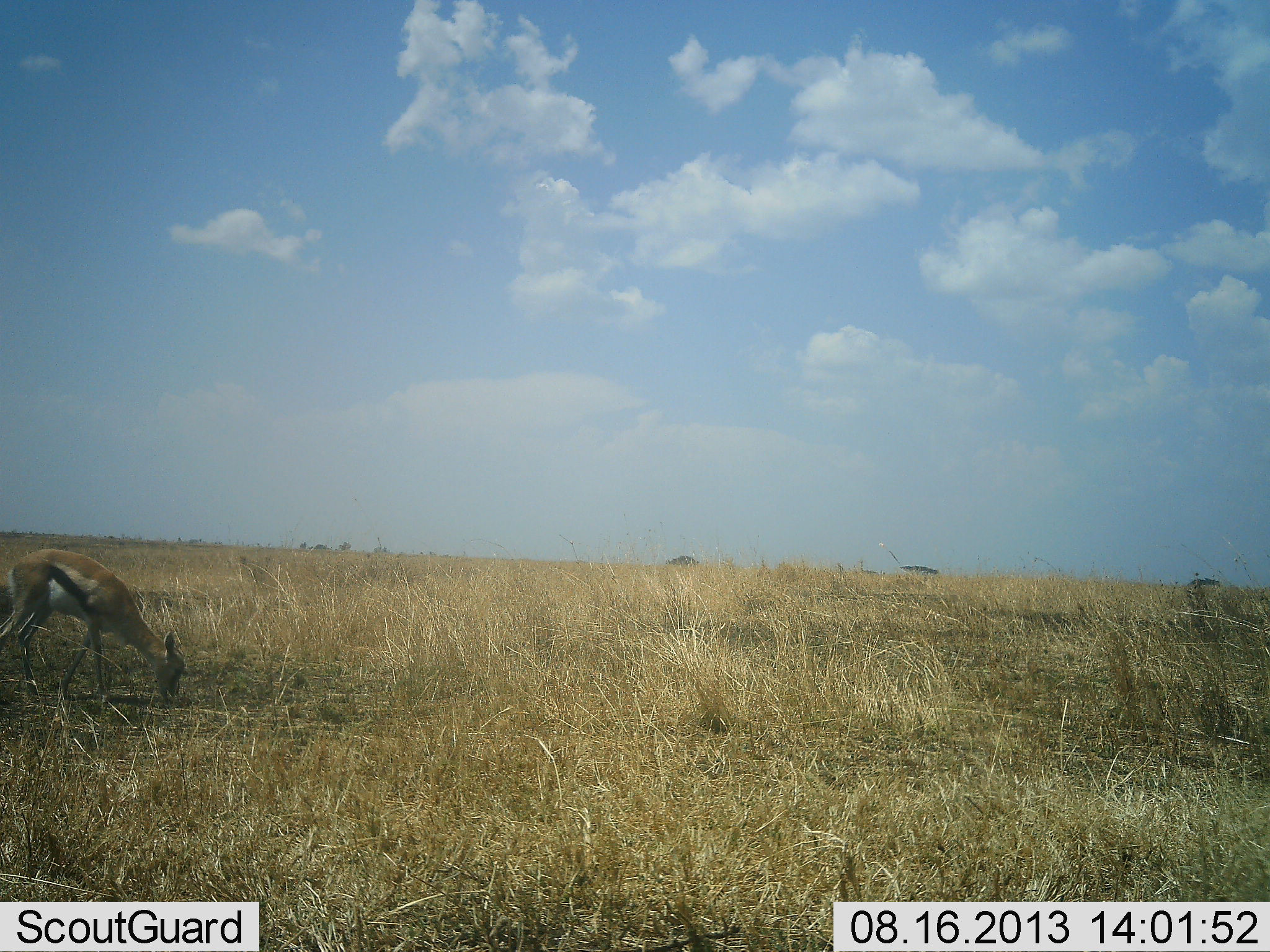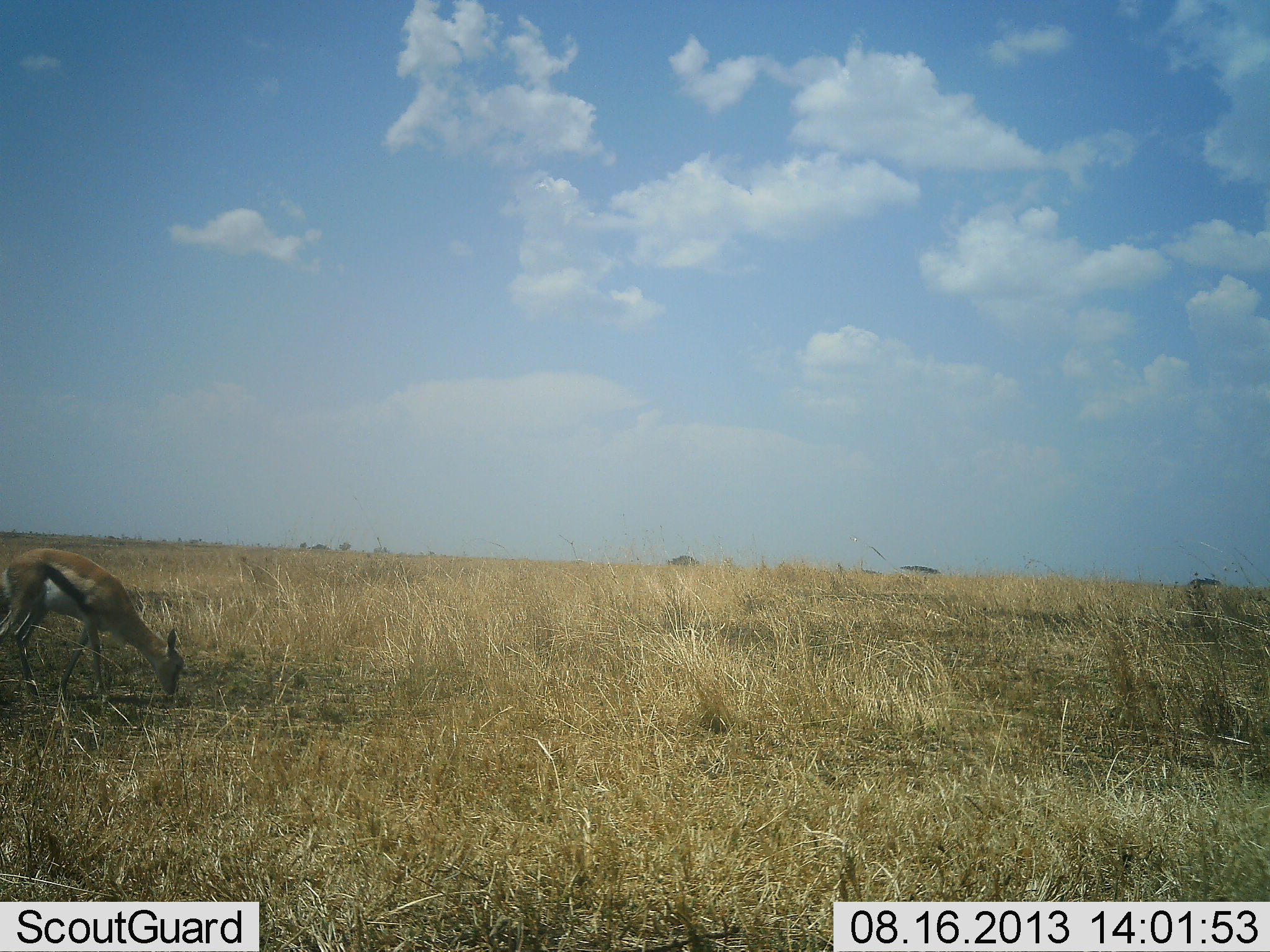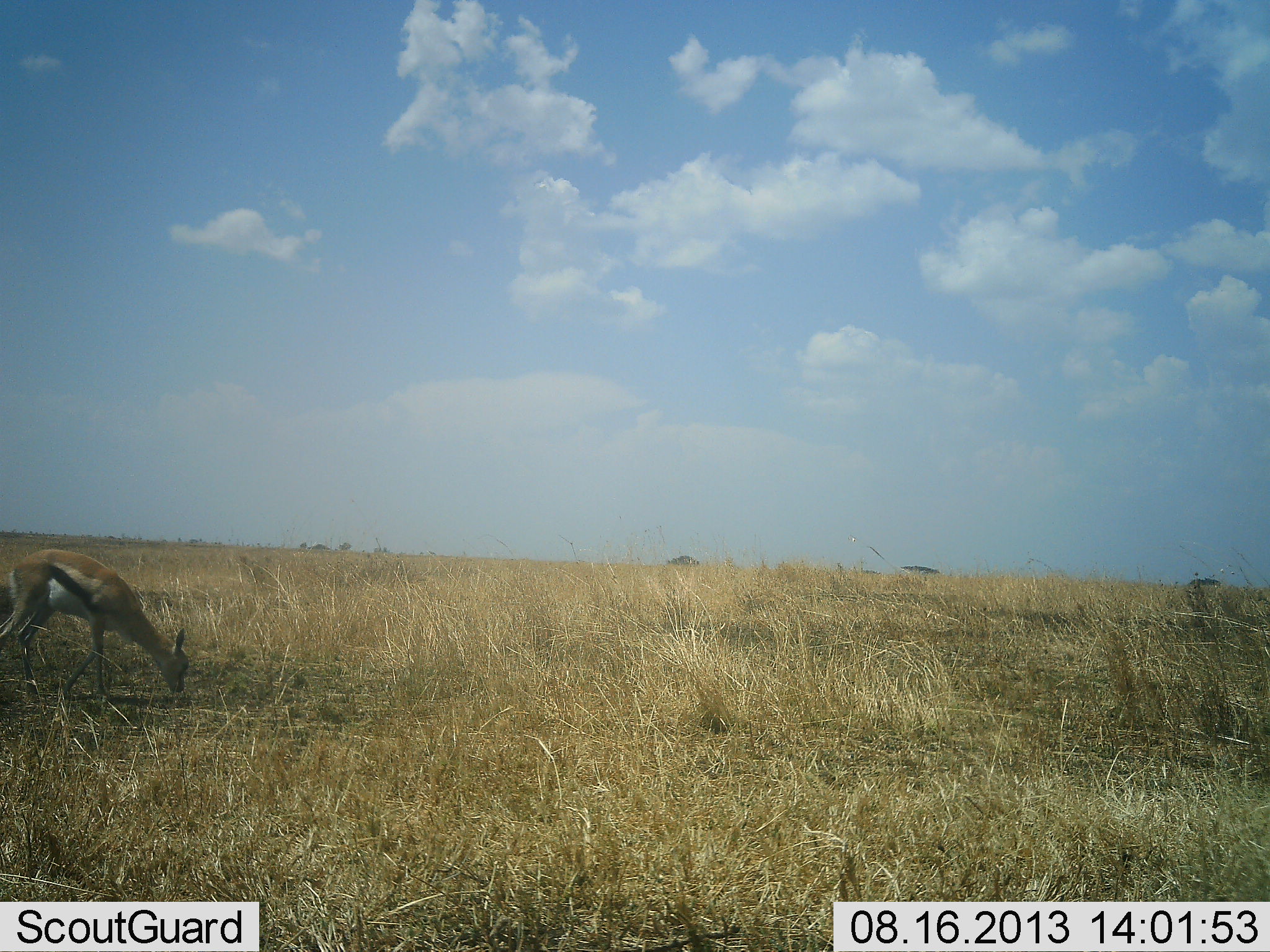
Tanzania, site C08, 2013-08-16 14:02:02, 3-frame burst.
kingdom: Animalia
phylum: Chordata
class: Mammalia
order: Artiodactyla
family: Bovidae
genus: Eudorcas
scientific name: Eudorcas thomsonii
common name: thomson's gazelle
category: gazellethomsons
Gazellethomsons (thomson's gazelle) (Eudorcas thomsonii), count 1. Behavior (volunteer vote fractions): standing 6%, resting 0%, moving 3%, interacting 0%. Young present (vote fraction): 3%. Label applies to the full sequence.